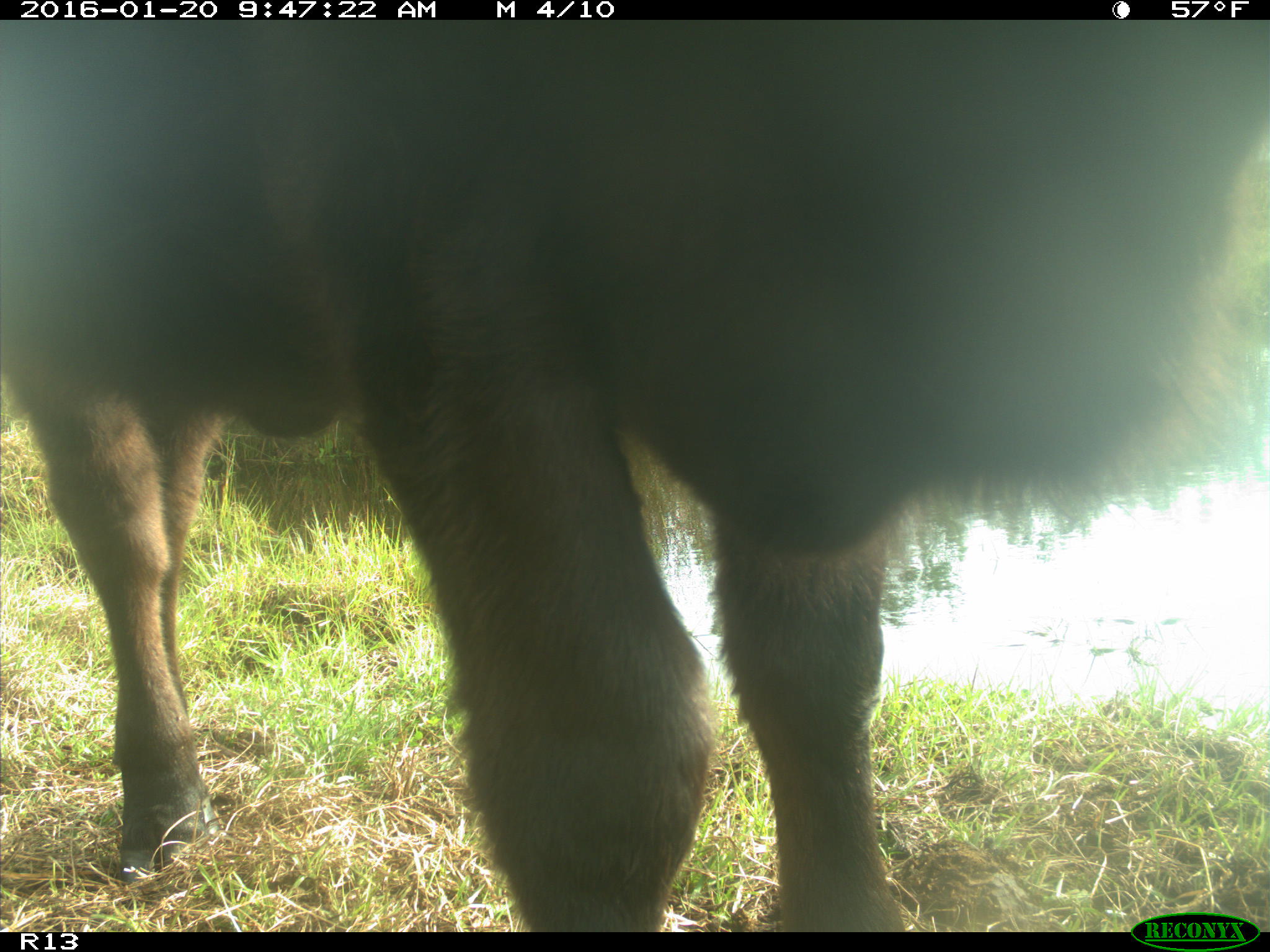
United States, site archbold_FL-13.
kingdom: Animalia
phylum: Chordata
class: Mammalia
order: Artiodactyla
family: Bovidae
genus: Bos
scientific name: Bos taurus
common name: domestic cow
Bos taurus (domestic cow).